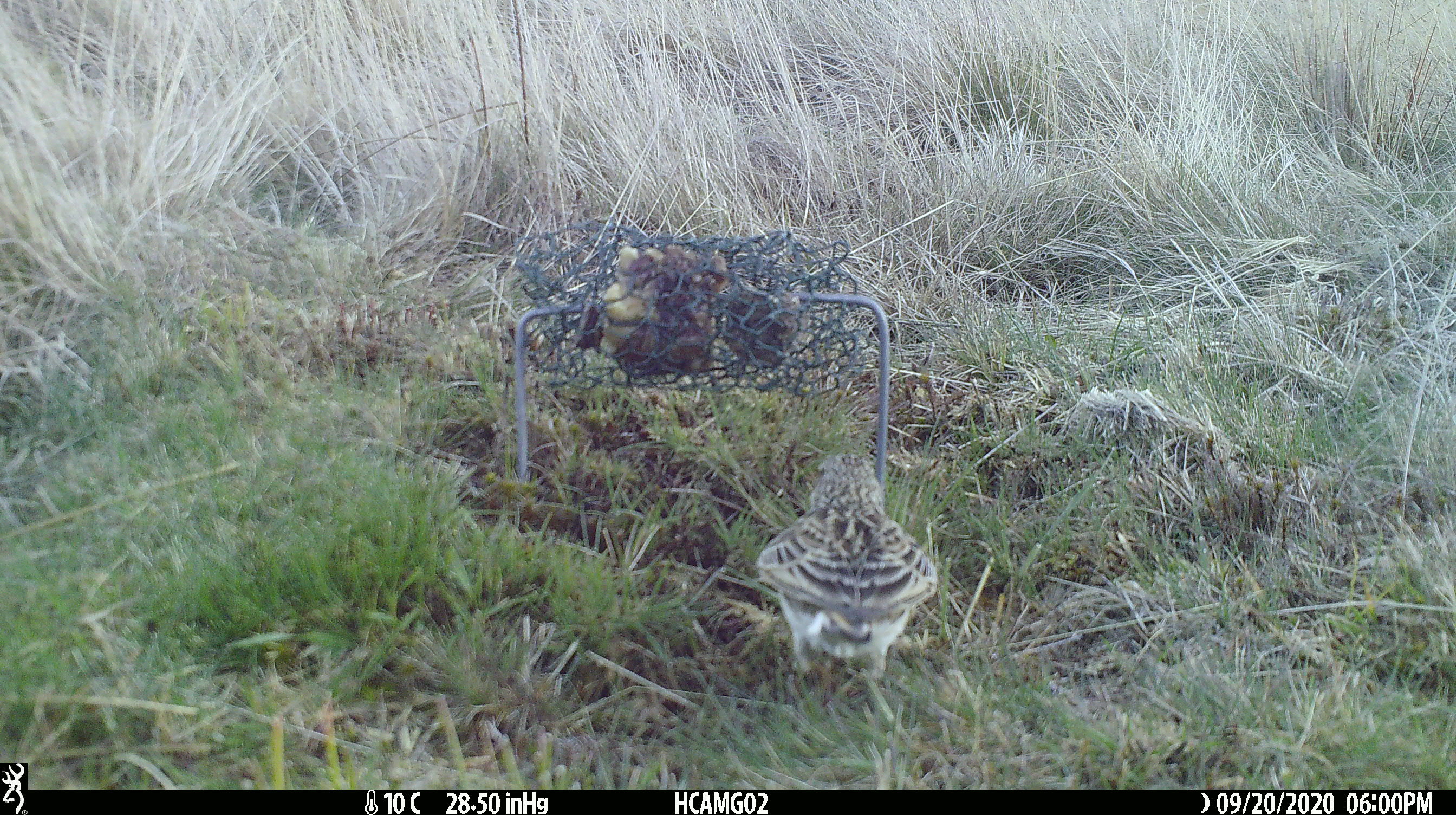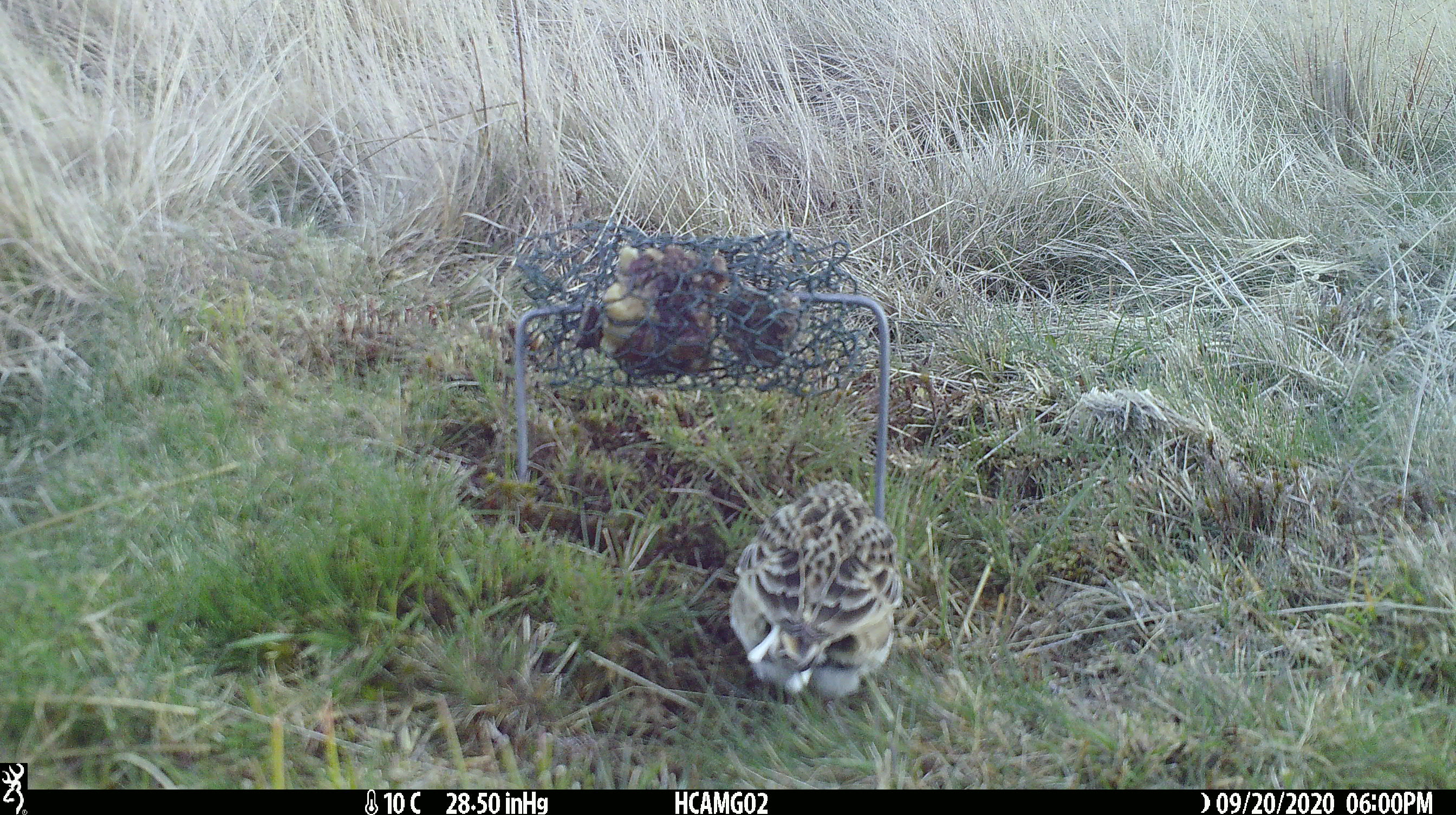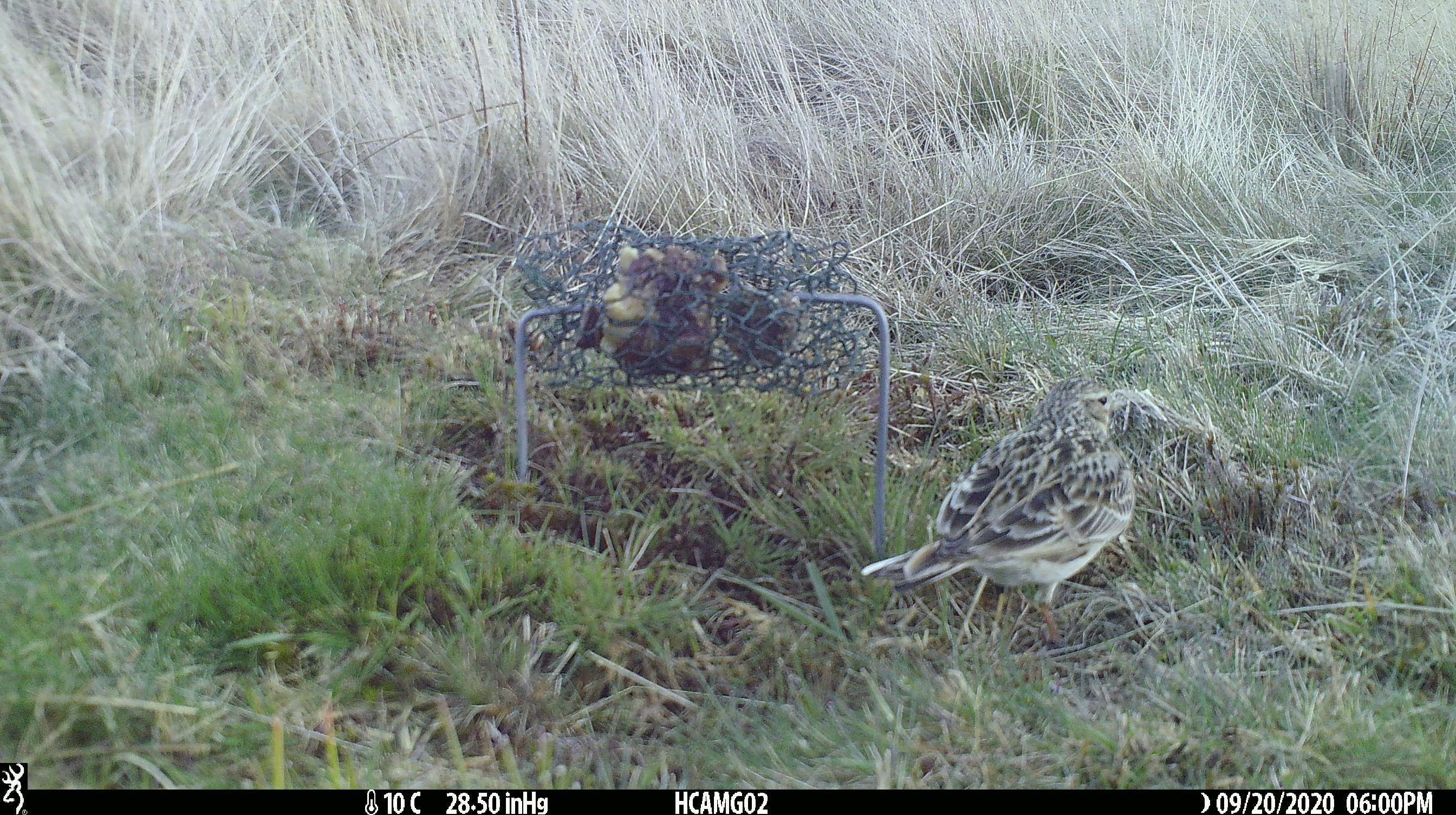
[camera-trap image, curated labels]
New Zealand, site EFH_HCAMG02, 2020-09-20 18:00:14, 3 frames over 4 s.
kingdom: Animalia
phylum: Chordata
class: Aves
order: Passeriformes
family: Motacillidae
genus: Anthus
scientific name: Anthus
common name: pipit